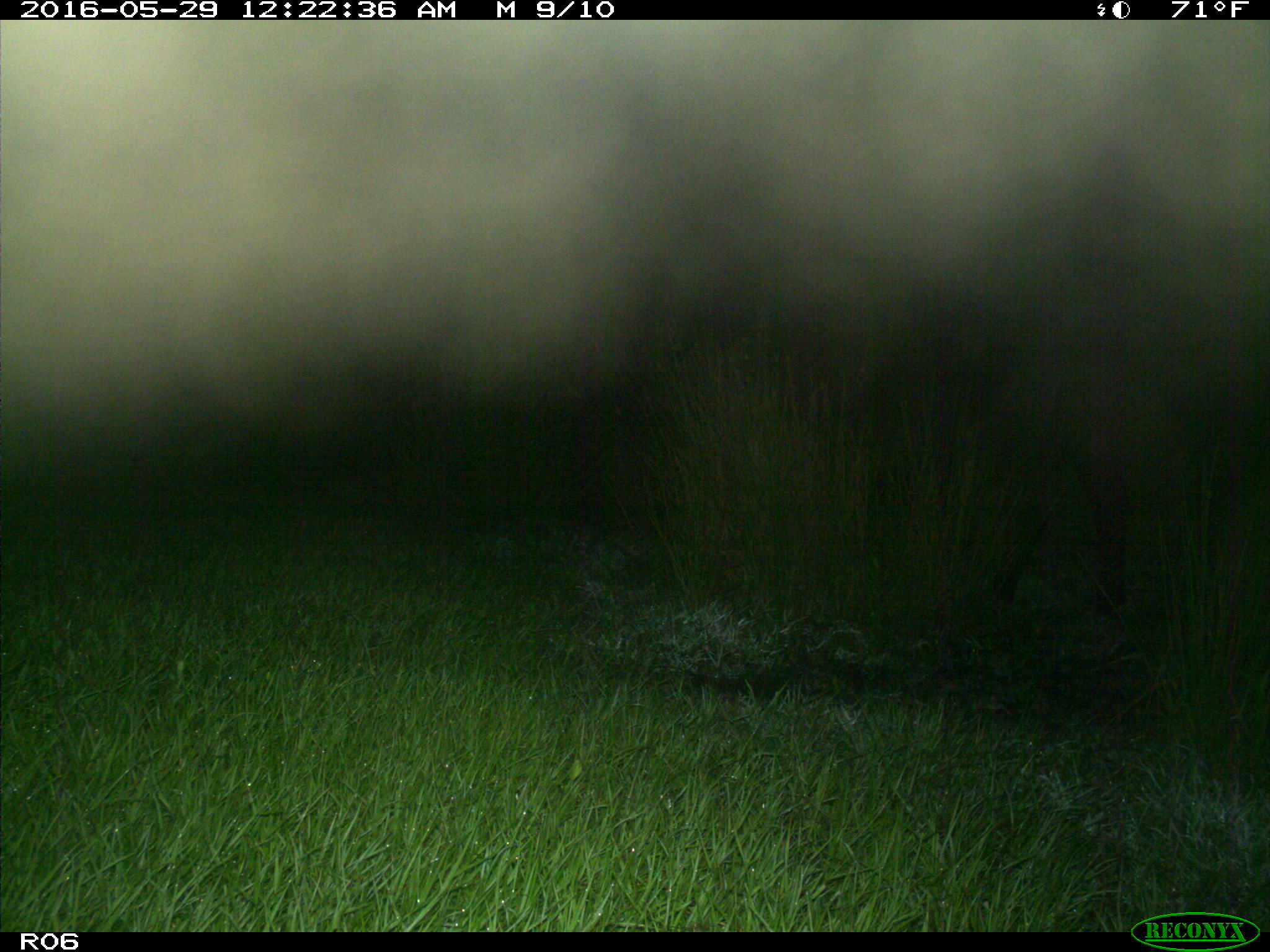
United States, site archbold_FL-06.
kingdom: Animalia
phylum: Chordata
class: Mammalia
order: Artiodactyla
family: Bovidae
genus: Bos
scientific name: Bos taurus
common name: domestic cow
Bos taurus (domestic cow).